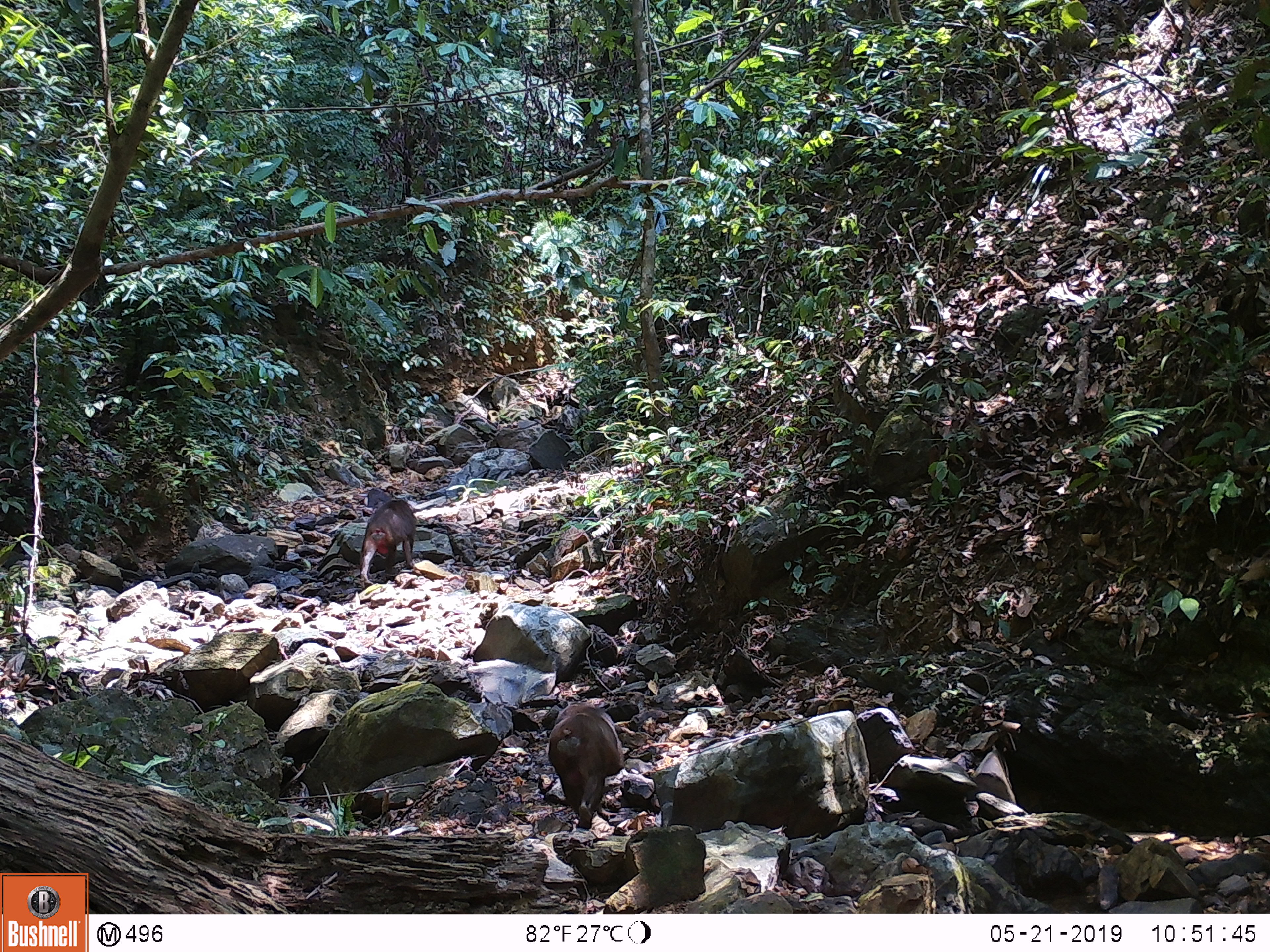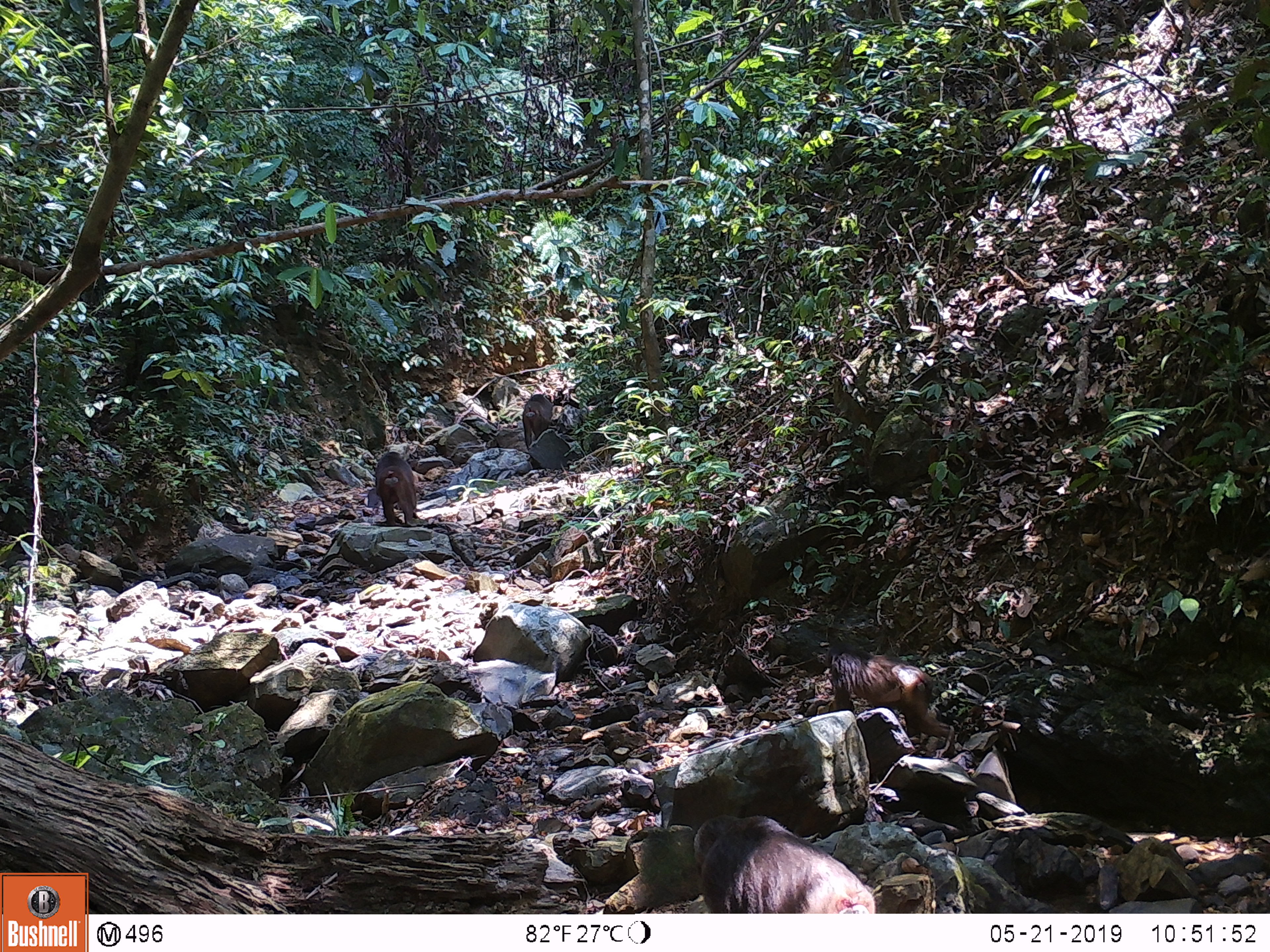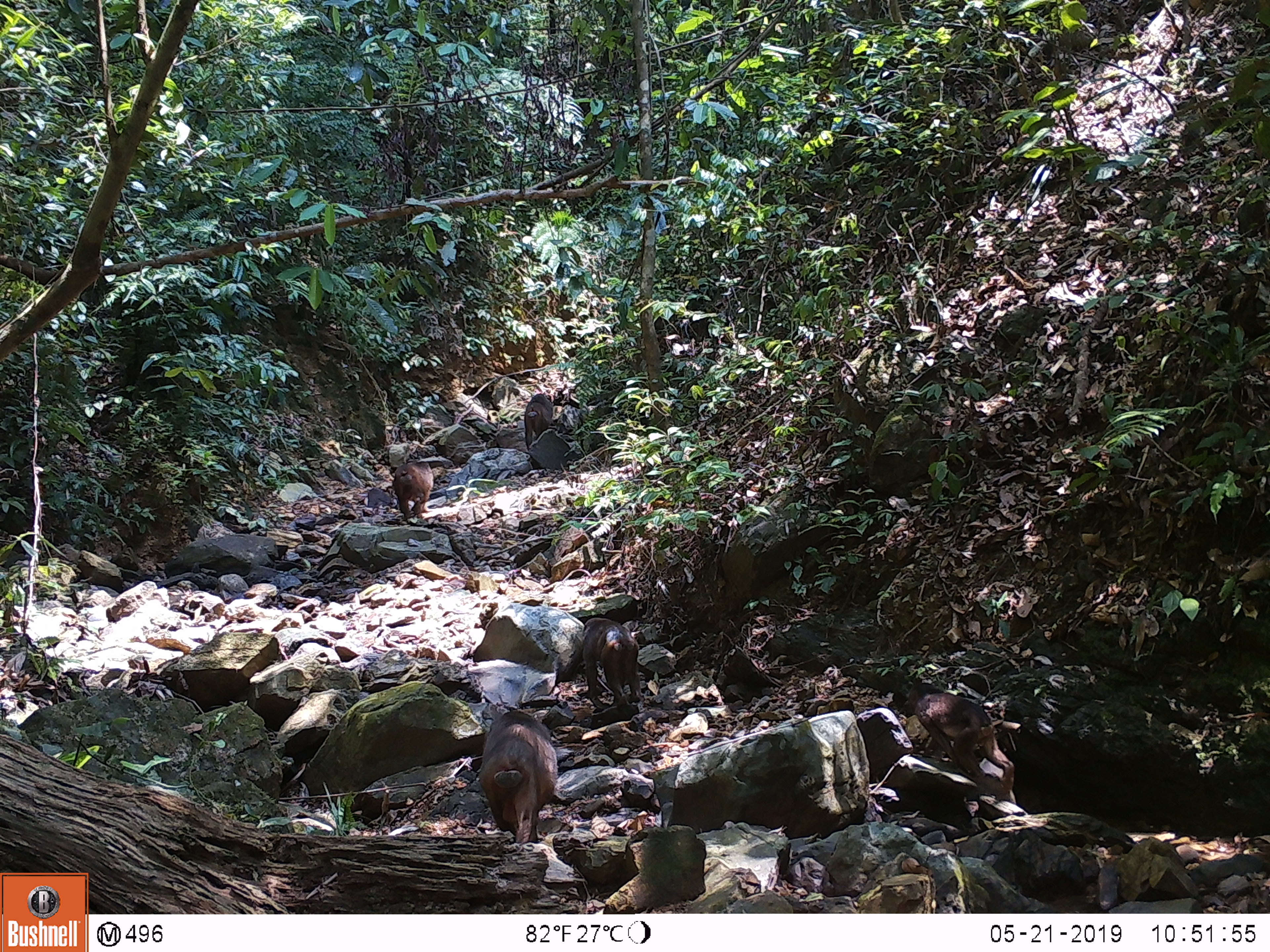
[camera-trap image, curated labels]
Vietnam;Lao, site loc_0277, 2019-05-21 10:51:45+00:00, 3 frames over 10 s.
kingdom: Animalia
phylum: Chordata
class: Mammalia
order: Primates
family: Cercopithecidae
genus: Macaca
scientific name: Macaca arctoides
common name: stump-tailed macaque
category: stump tailed macaque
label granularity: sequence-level